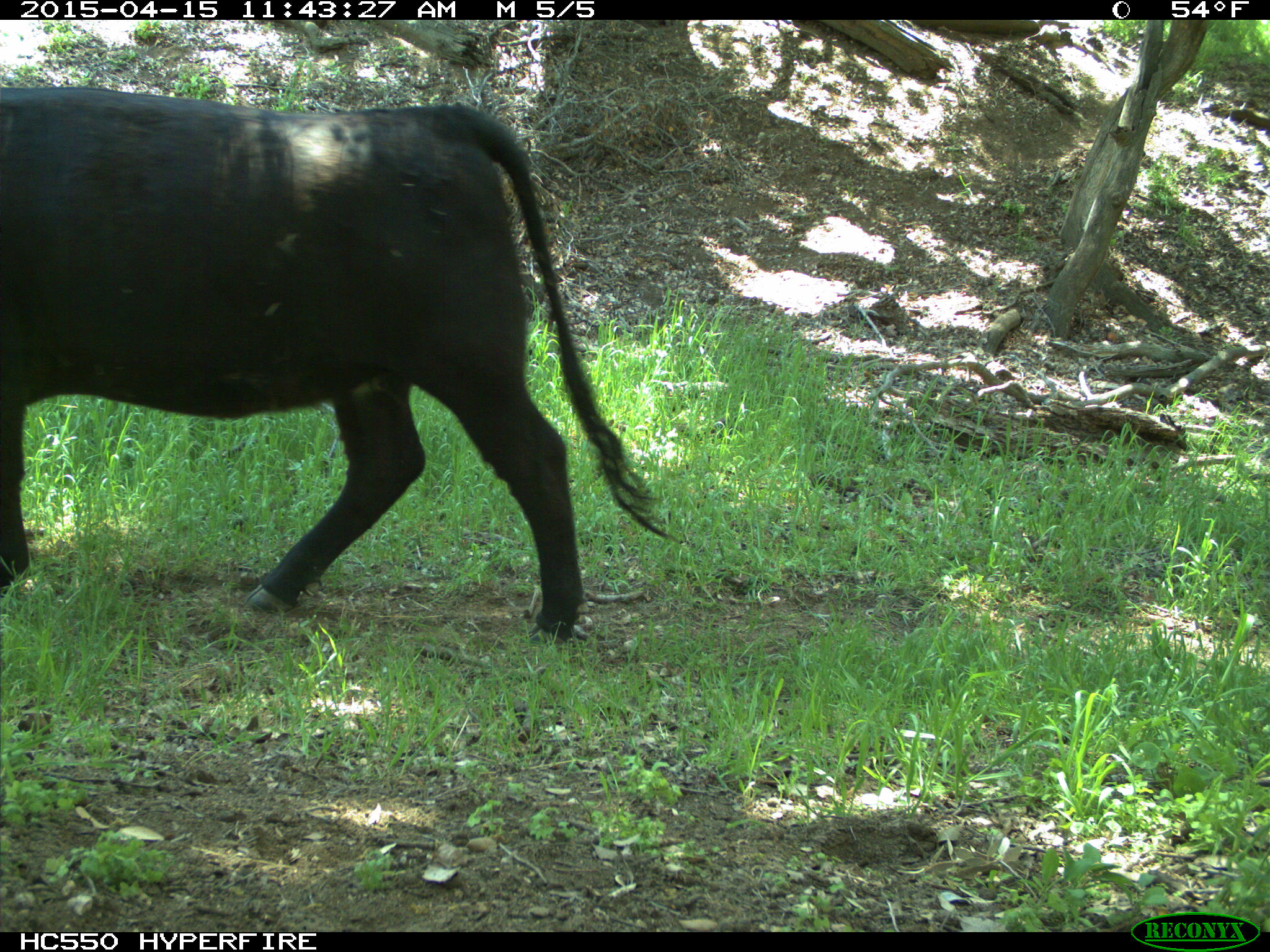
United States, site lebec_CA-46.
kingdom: Animalia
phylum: Chordata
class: Mammalia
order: Artiodactyla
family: Bovidae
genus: Bos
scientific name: Bos taurus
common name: domestic cow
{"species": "Bos taurus (domestic cow)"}